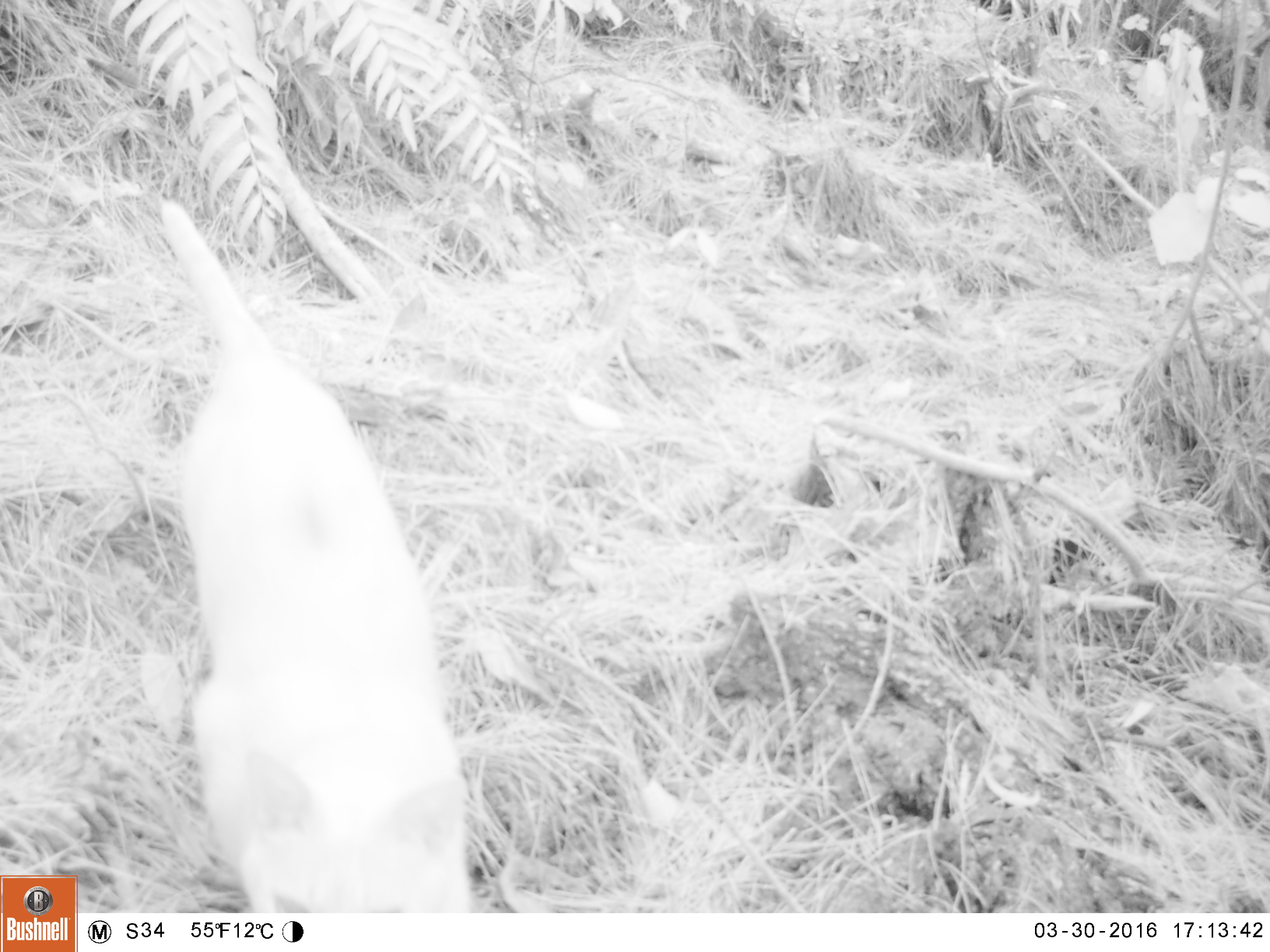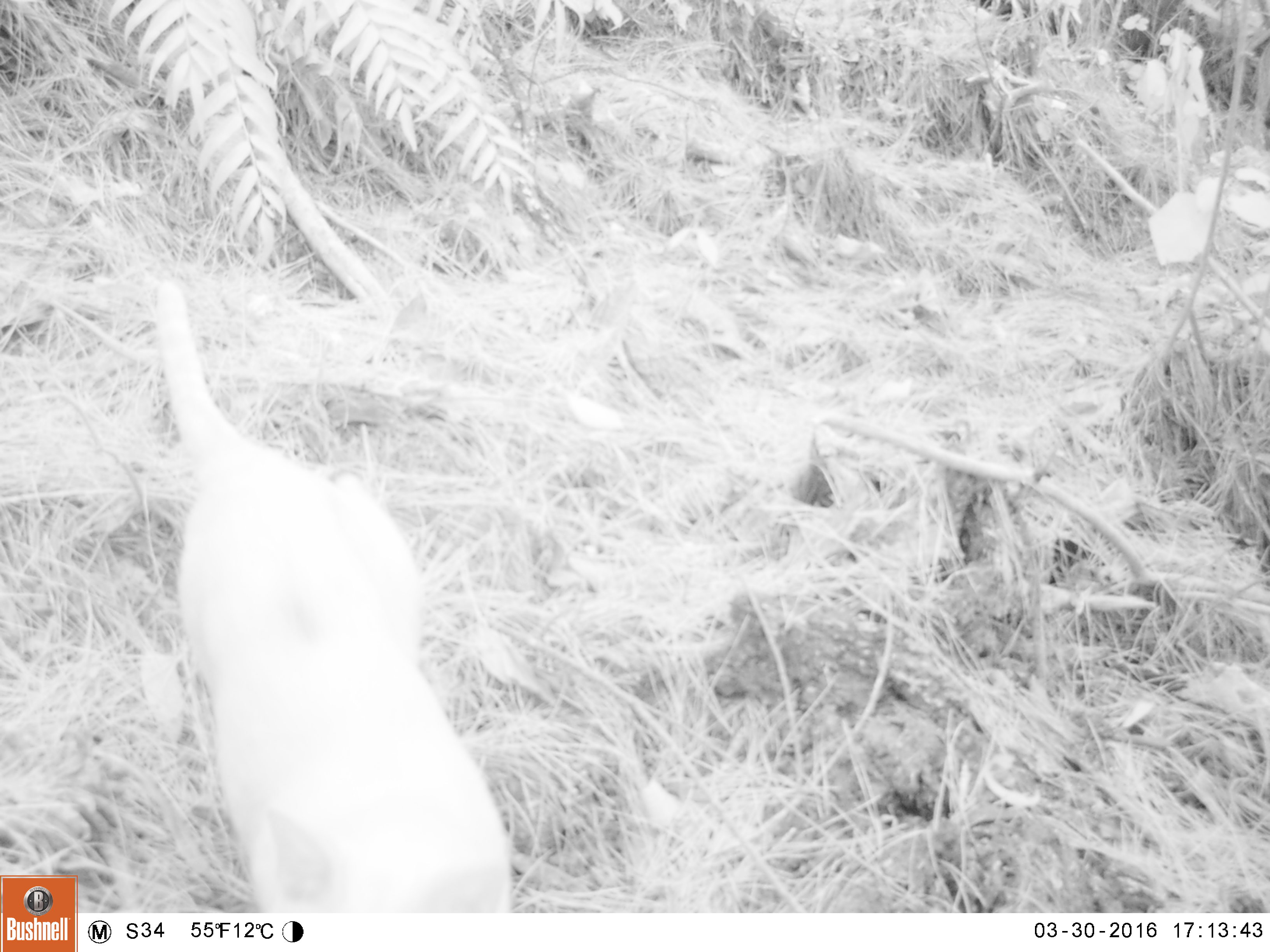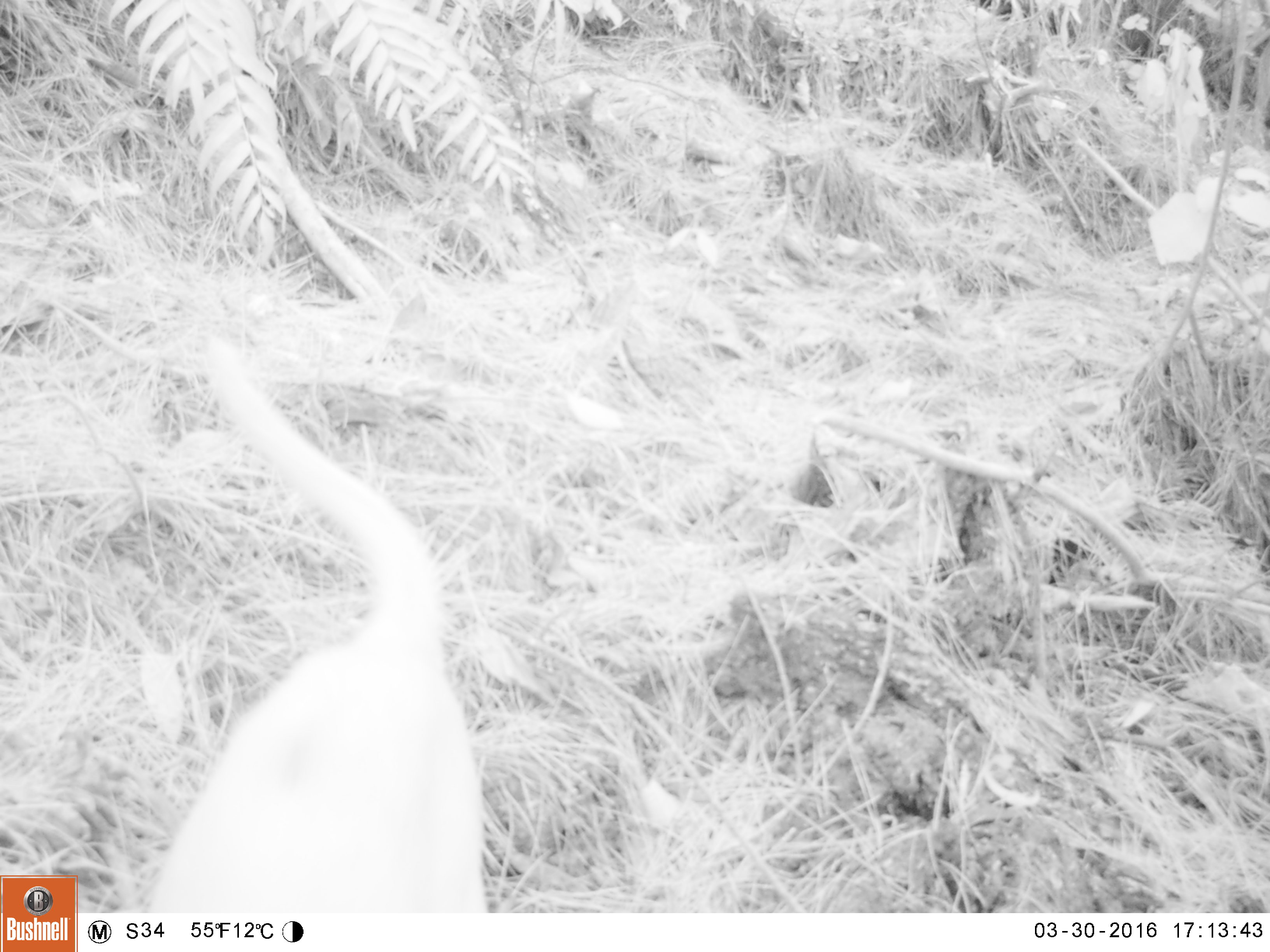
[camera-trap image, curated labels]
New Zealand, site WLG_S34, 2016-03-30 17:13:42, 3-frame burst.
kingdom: Animalia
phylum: Chordata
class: Mammalia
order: Carnivora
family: Felidae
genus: Felis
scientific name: Felis catus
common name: domestic cat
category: cat